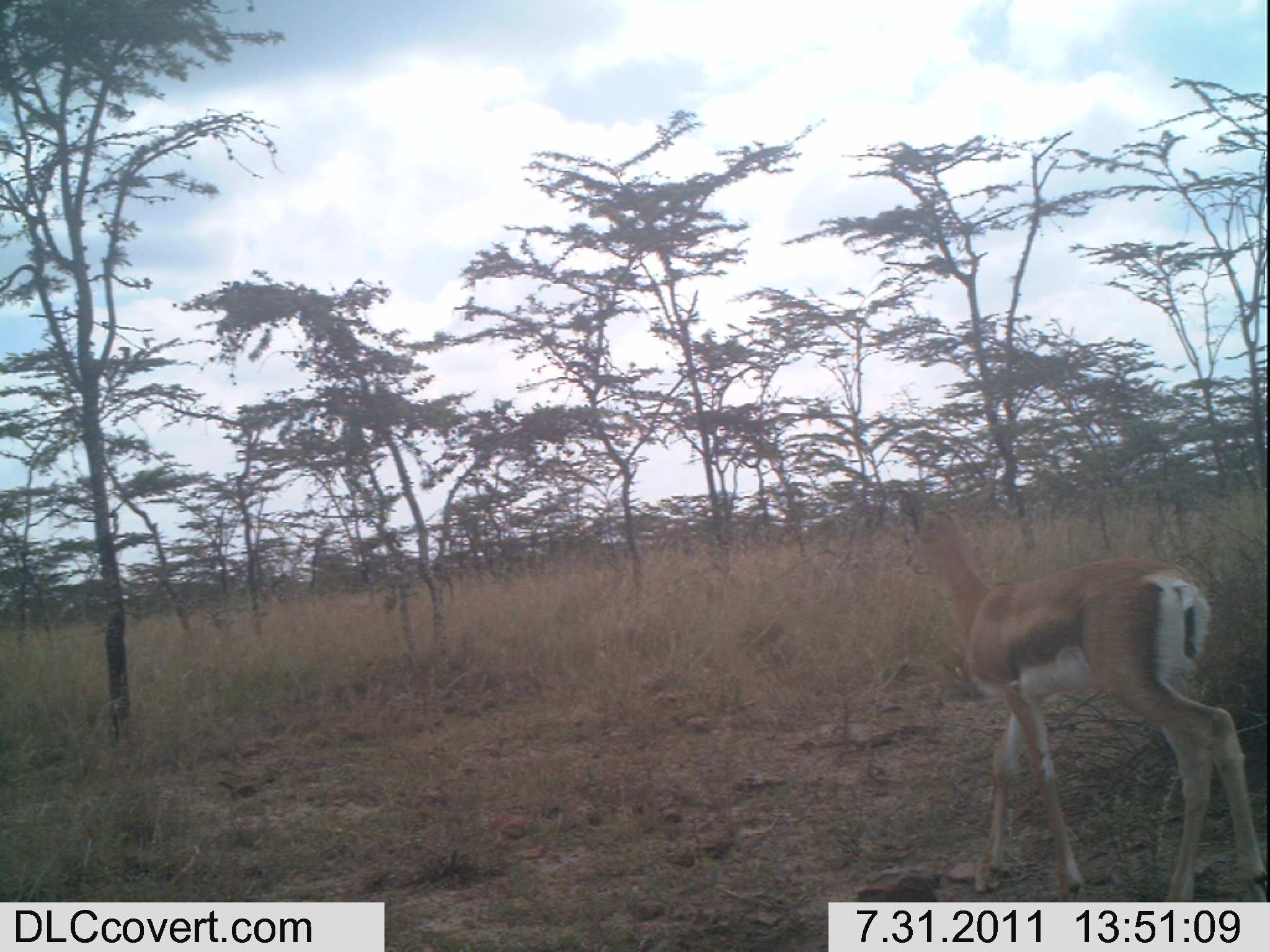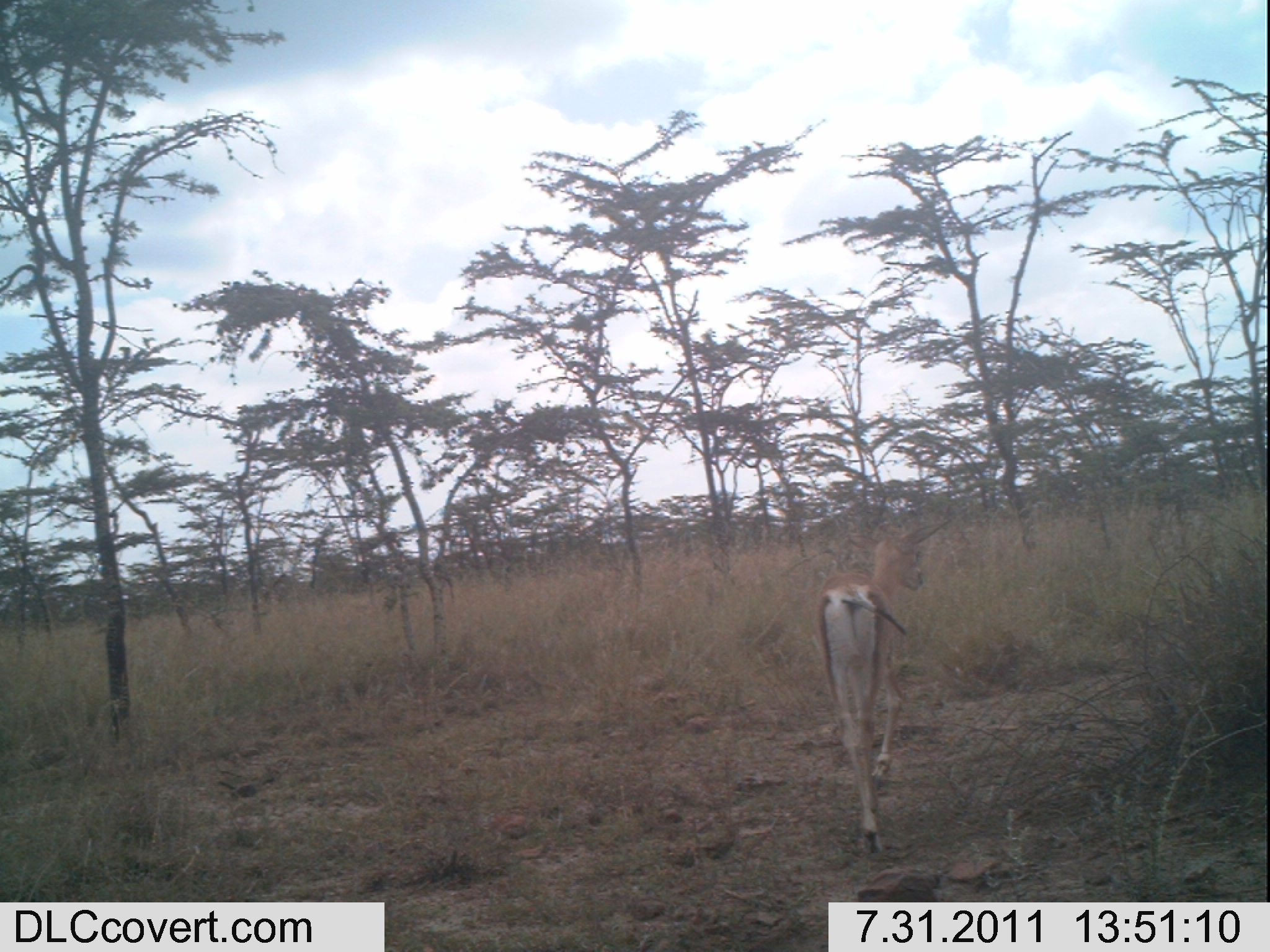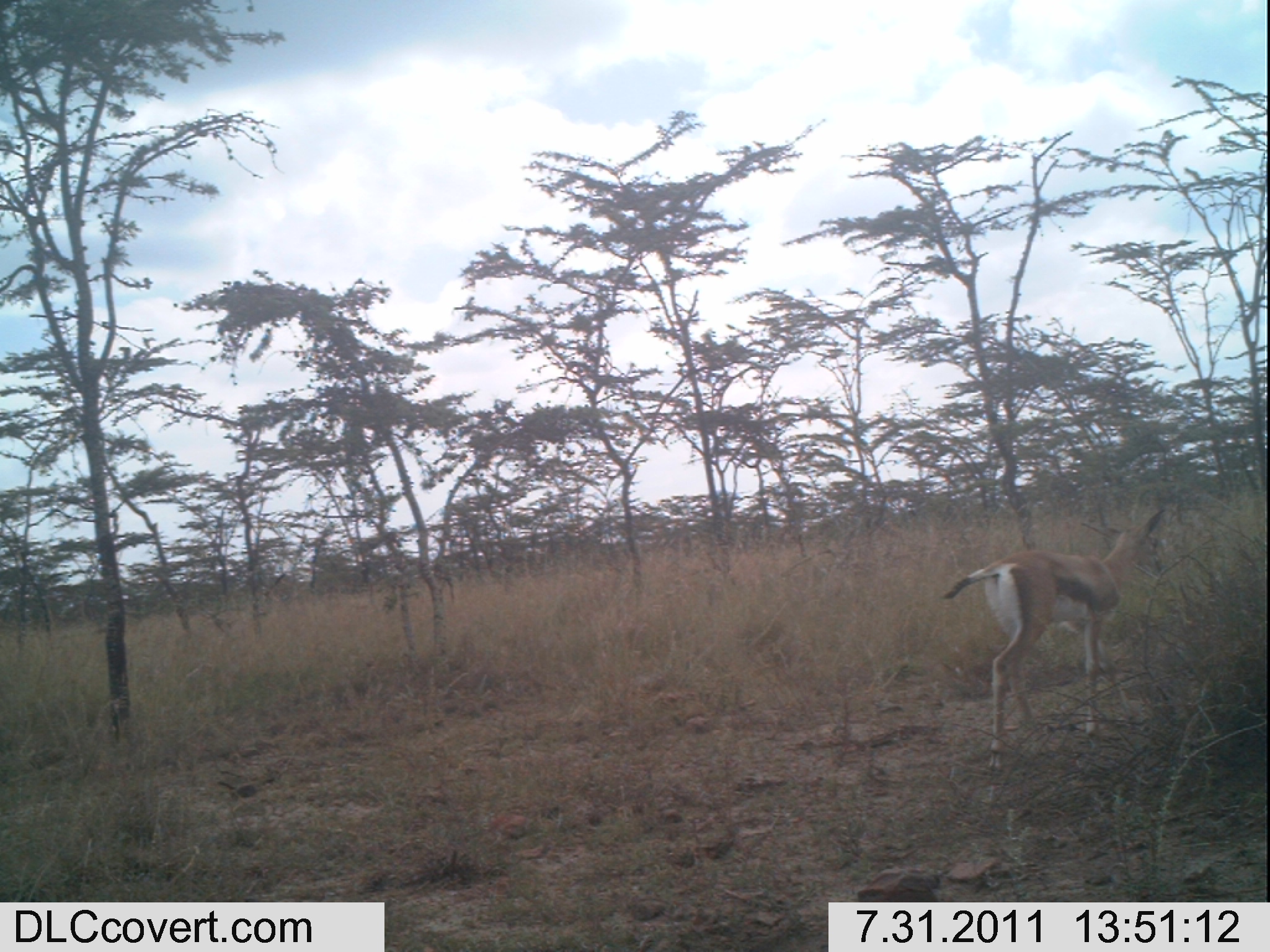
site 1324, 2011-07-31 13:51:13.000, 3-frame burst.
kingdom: Animalia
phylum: Chordata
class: Mammalia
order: Artiodactyla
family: Bovidae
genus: Nanger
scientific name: Nanger granti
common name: grant's gazelle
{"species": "Nanger granti (grant's gazelle)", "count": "1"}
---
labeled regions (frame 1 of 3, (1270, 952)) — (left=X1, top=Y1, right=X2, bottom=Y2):
nanger granti: (left=904, top=485, right=1268, bottom=902)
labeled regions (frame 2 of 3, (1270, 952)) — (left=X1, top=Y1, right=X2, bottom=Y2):
nanger granti: (left=814, top=514, right=949, bottom=857)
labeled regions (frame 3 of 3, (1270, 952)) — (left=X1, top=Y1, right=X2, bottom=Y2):
nanger granti: (left=940, top=506, right=1165, bottom=774)